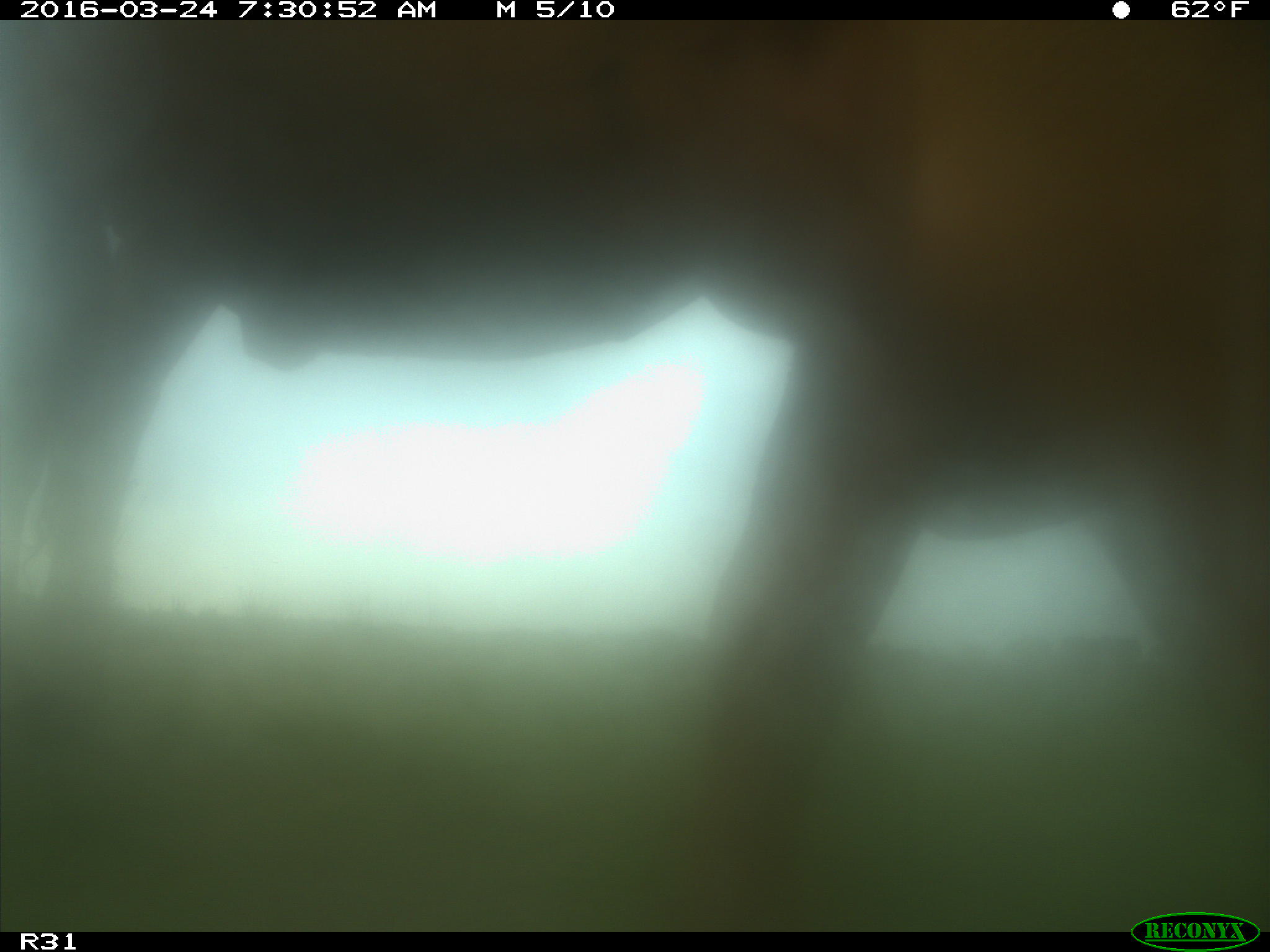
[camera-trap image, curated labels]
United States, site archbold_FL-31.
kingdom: Animalia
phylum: Chordata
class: Mammalia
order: Artiodactyla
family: Bovidae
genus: Bos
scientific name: Bos taurus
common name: domestic cow